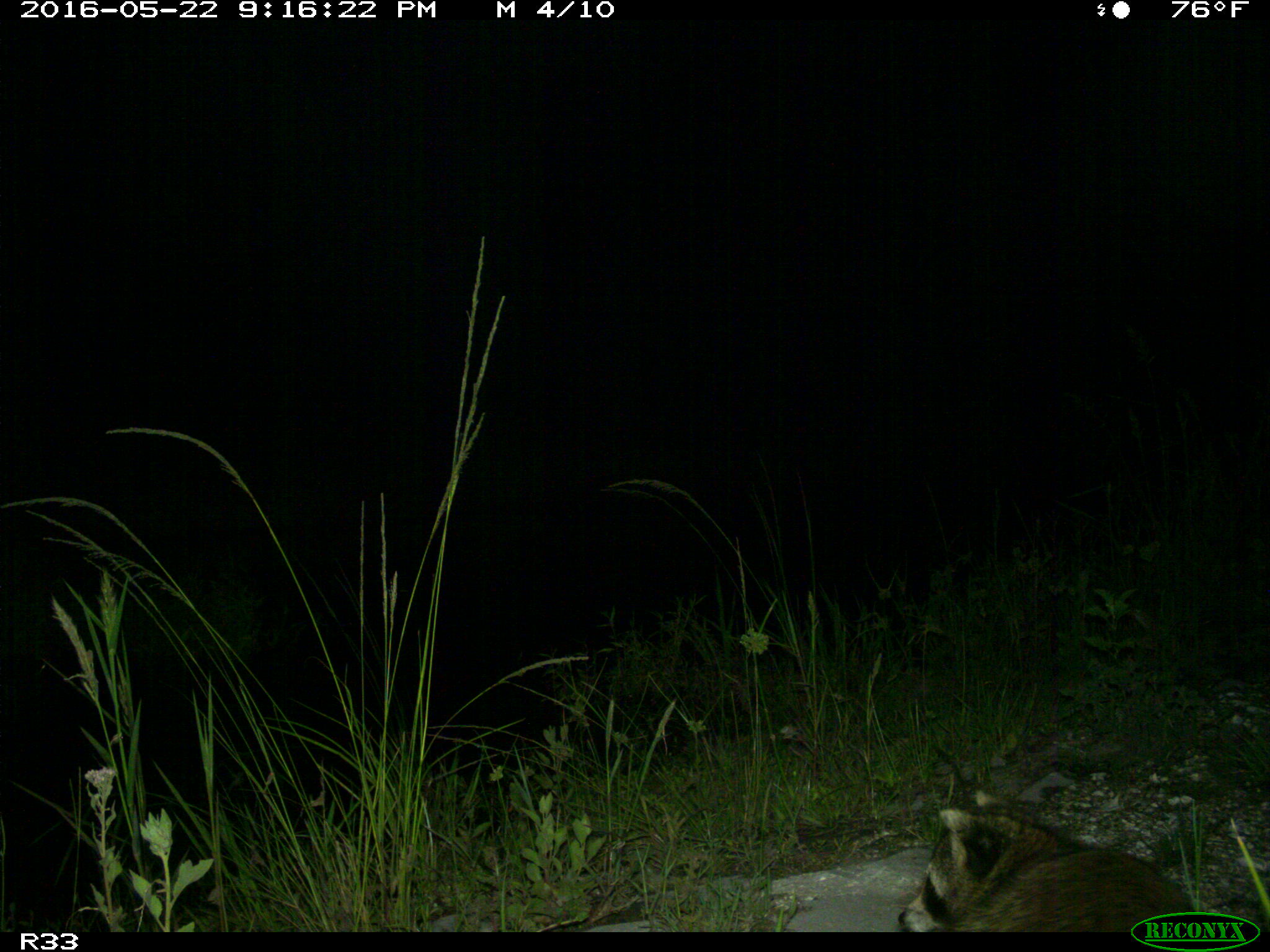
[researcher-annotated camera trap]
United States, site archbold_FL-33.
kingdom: Animalia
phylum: Chordata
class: Mammalia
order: Carnivora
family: Procyonidae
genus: Procyon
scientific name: Procyon lotor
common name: common raccoon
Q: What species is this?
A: Procyon lotor (common raccoon).